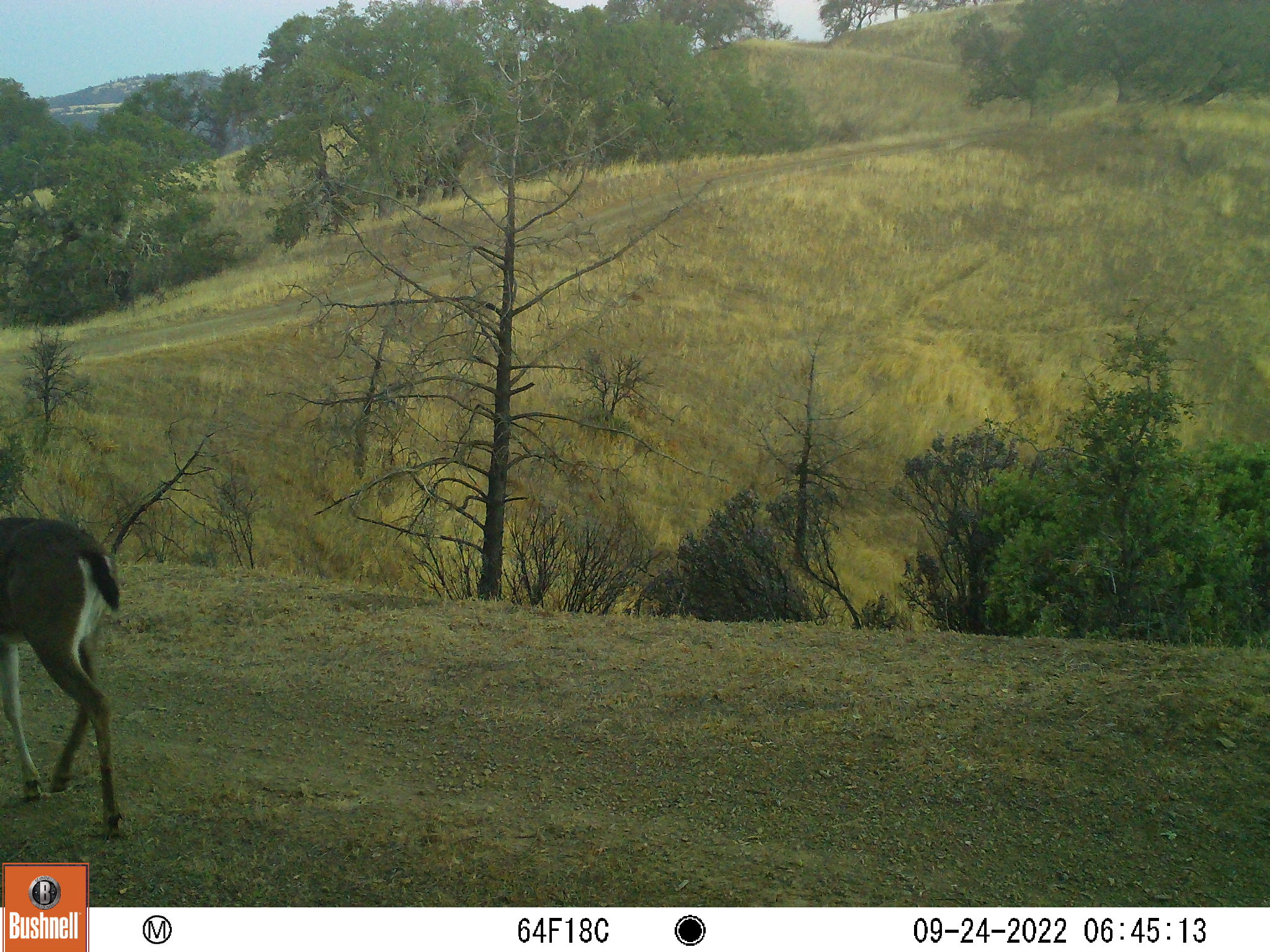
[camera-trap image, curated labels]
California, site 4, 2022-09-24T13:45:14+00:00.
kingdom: Animalia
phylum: Chordata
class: Mammalia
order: Artiodactyla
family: Cervidae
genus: Odocoileus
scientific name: Odocoileus hemionus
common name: mule deer